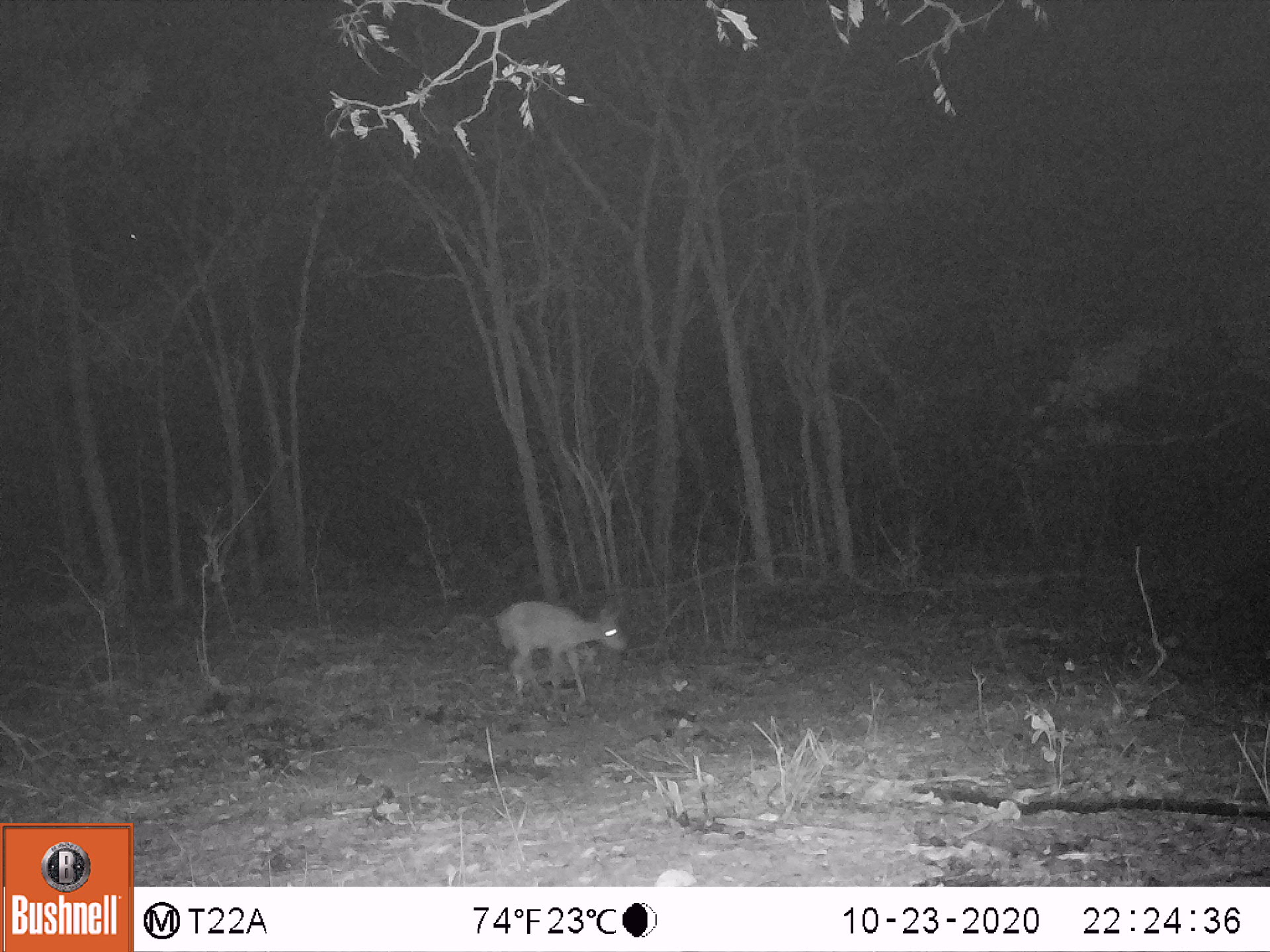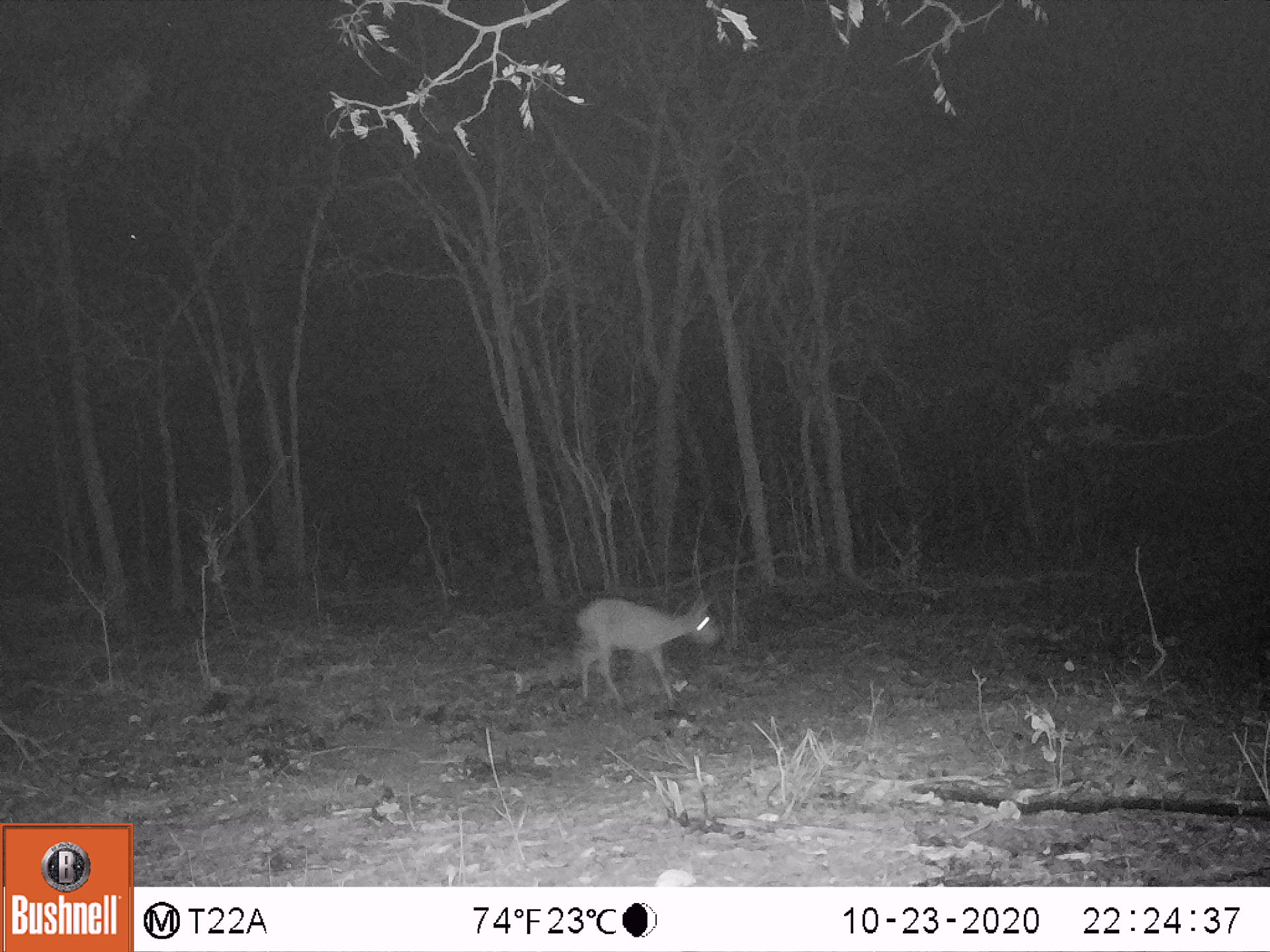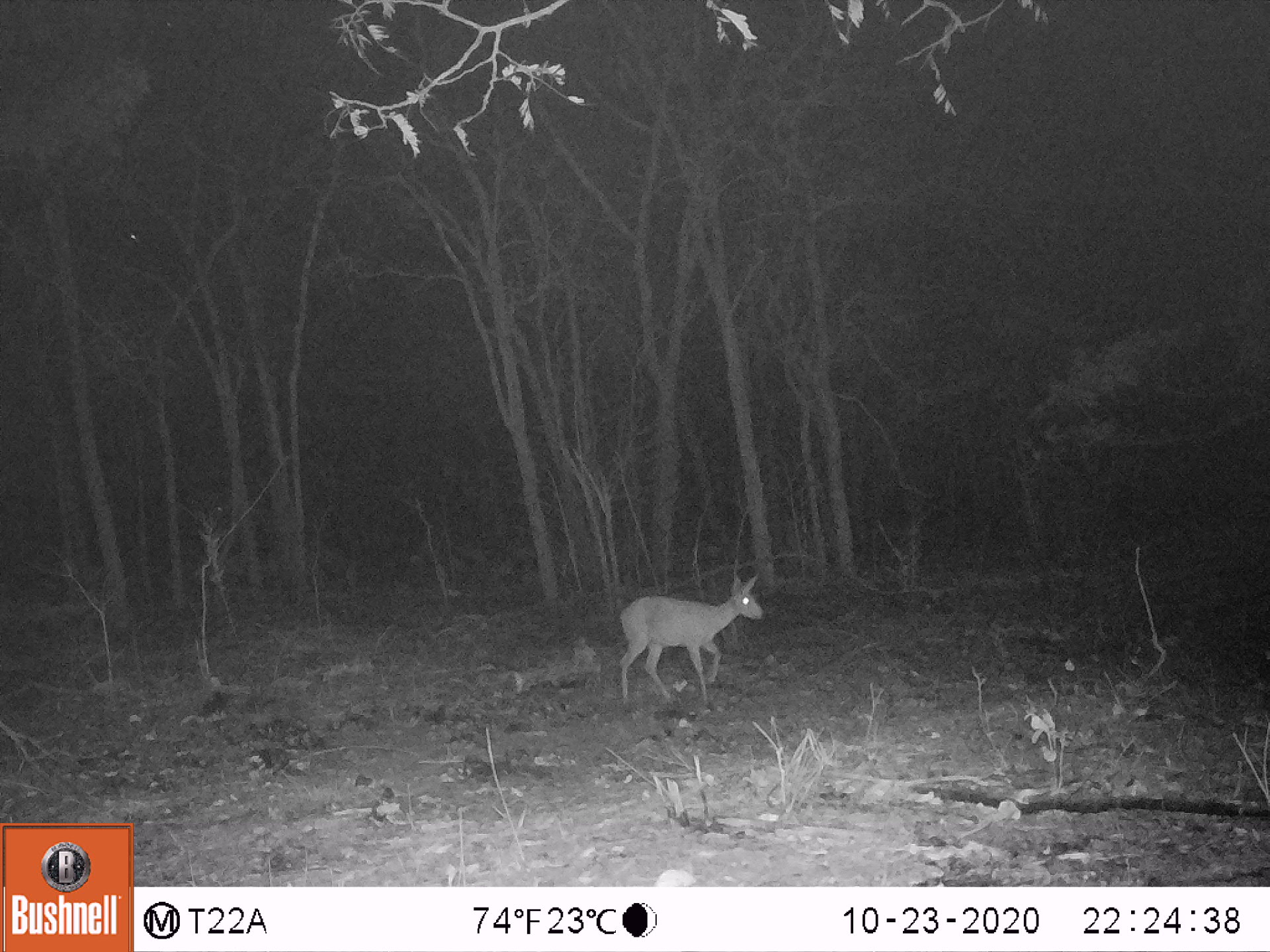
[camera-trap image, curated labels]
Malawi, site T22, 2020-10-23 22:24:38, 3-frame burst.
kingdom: Animalia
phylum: Chordata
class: Mammalia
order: Artiodactyla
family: Bovidae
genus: Sylvicapra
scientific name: Sylvicapra grimmia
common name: common duiker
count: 1